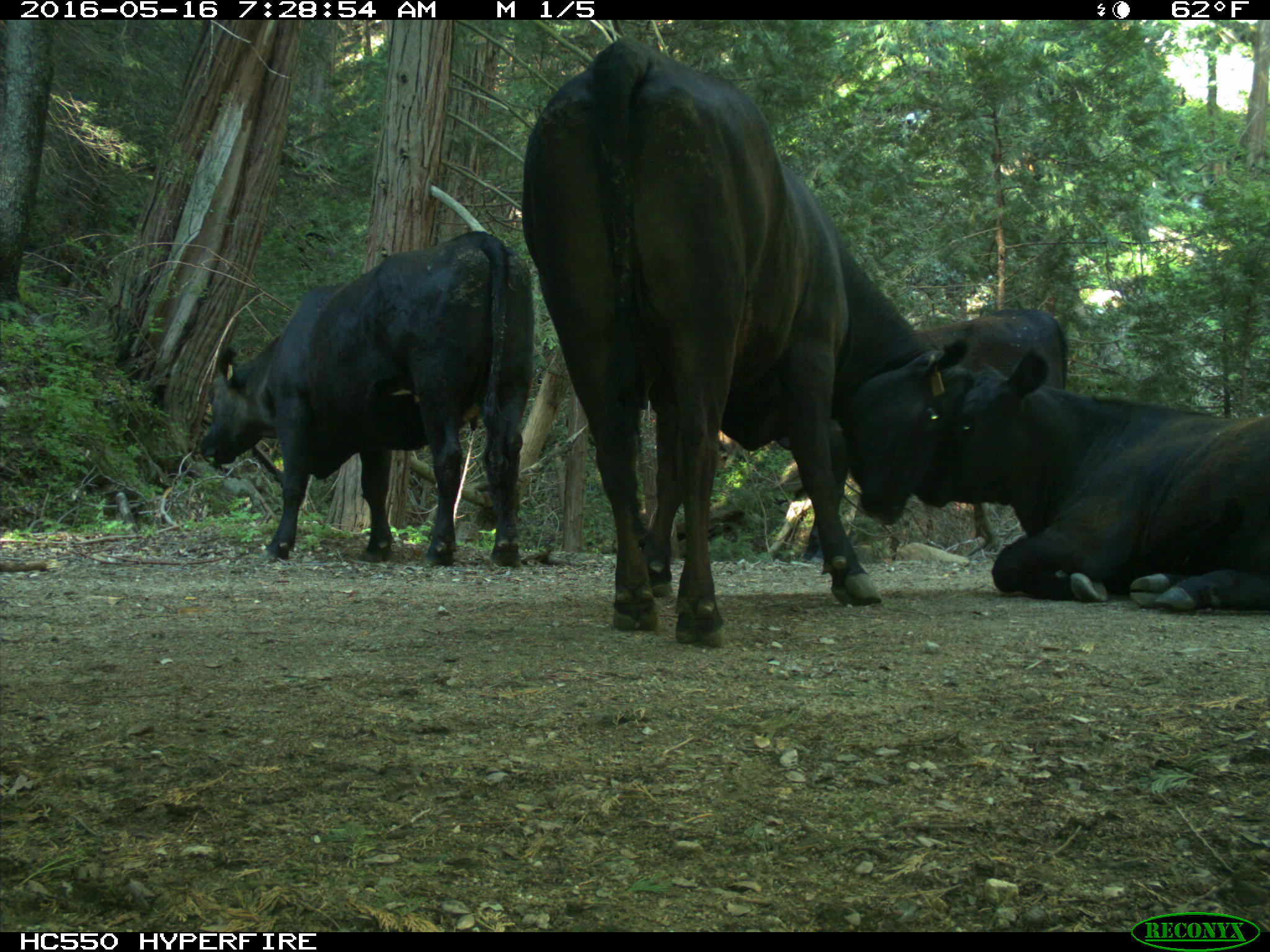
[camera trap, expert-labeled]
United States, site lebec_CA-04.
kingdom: Animalia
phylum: Chordata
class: Mammalia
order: Artiodactyla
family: Bovidae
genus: Bos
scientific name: Bos taurus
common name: domestic cow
Bos taurus (domestic cow).